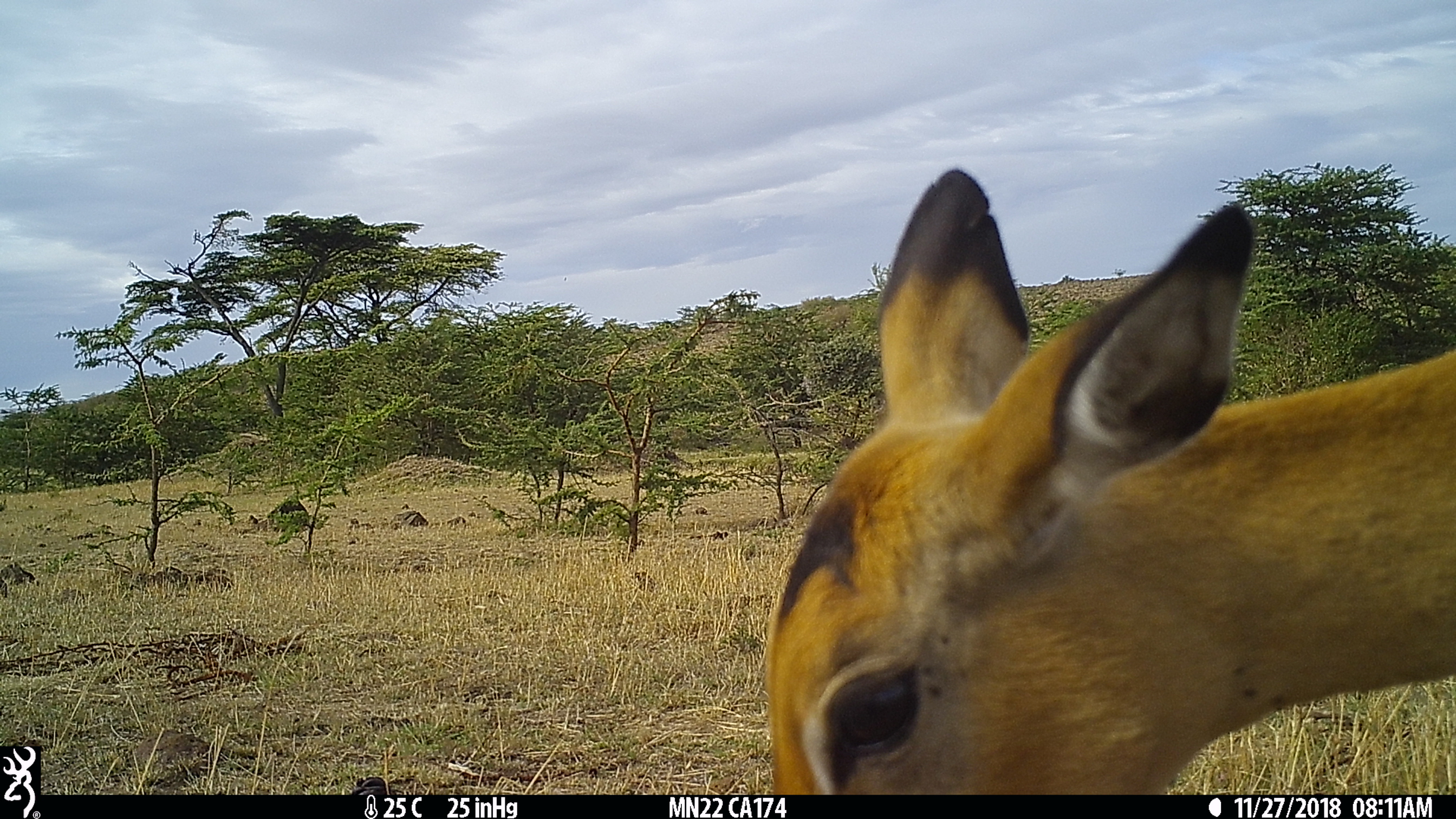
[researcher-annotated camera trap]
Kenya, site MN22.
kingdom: Animalia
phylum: Chordata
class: Mammalia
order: Artiodactyla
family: Bovidae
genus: Aepyceros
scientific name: Aepyceros melampus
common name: impala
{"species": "impala (Aepyceros melampus)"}